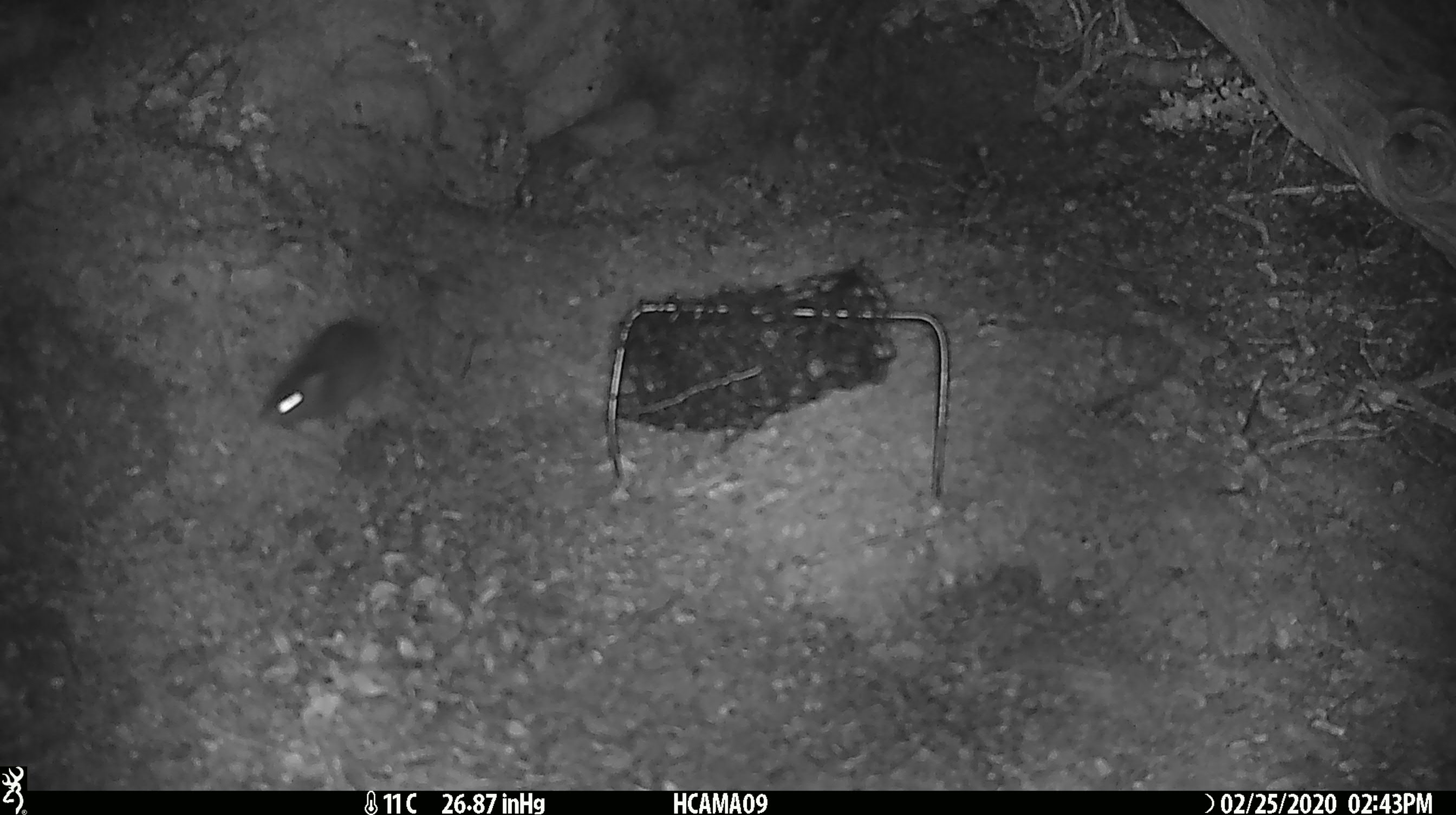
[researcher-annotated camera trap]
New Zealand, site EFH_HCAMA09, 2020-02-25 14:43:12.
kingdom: Animalia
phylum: Chordata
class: Mammalia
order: Rodentia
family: Muridae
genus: Mus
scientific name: Mus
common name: mouse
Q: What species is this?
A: Mouse (Mus).